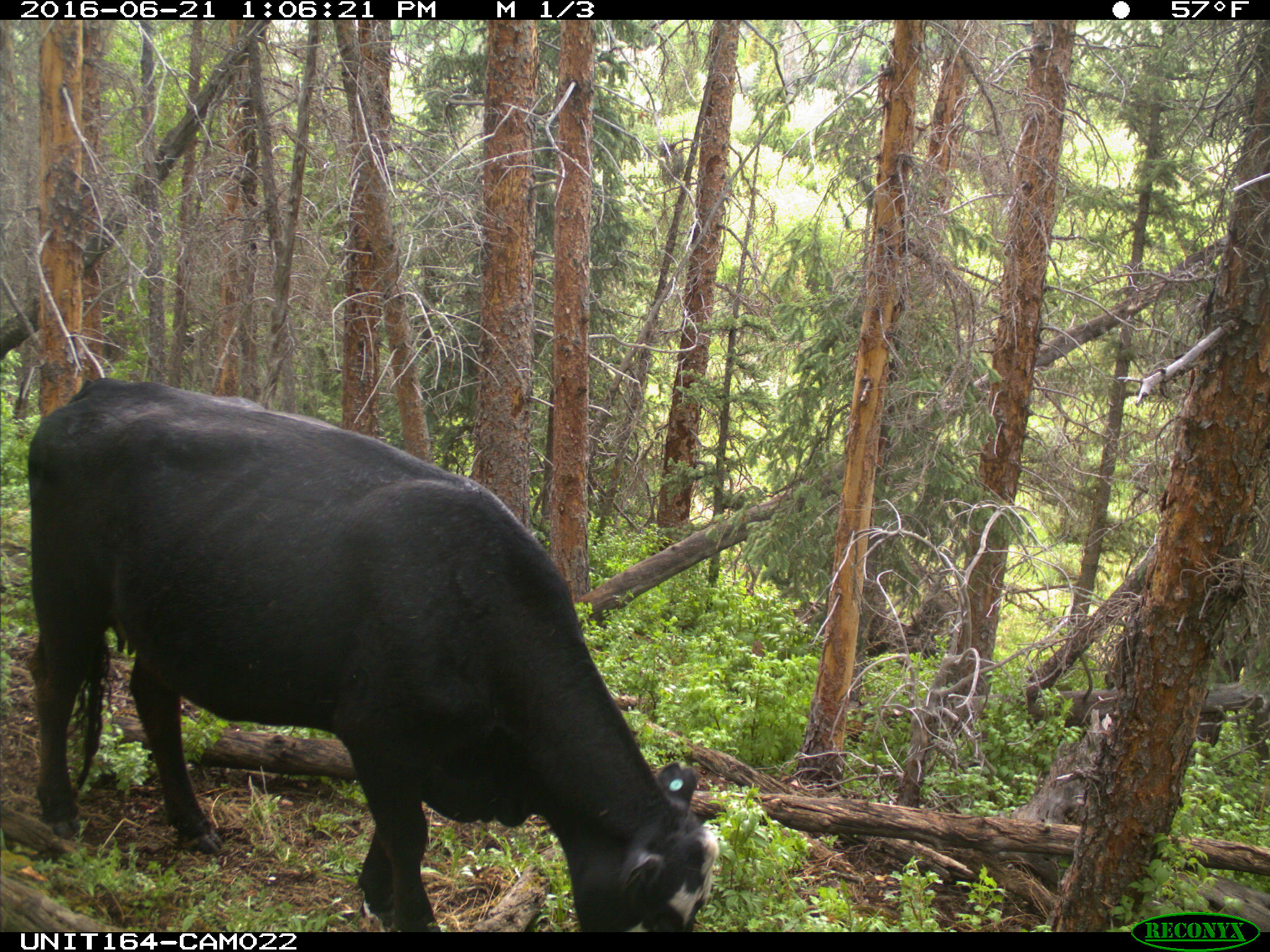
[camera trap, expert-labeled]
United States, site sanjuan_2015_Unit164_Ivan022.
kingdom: Animalia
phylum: Chordata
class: Mammalia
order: Artiodactyla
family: Bovidae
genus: Bos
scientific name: Bos taurus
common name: domestic cow